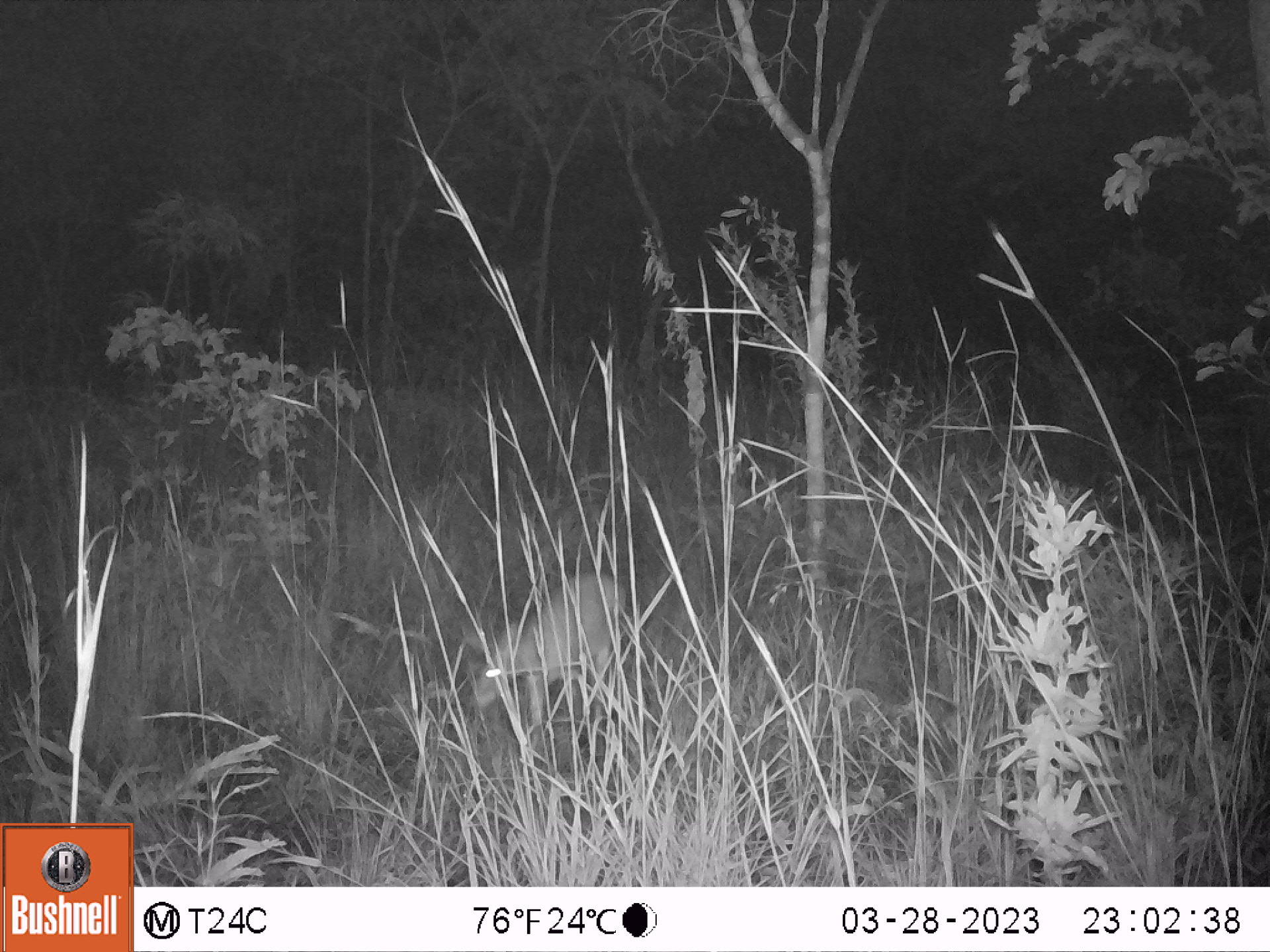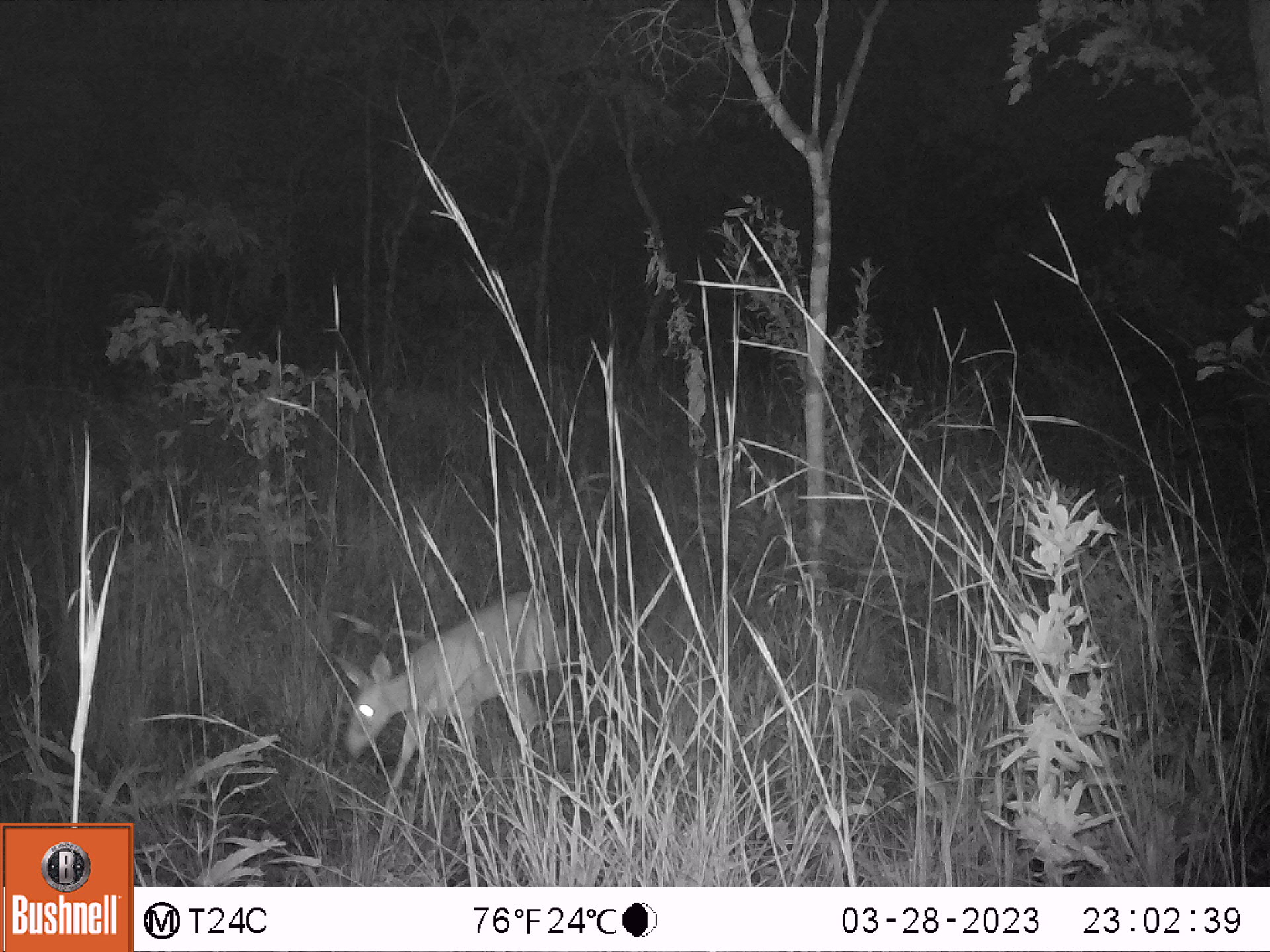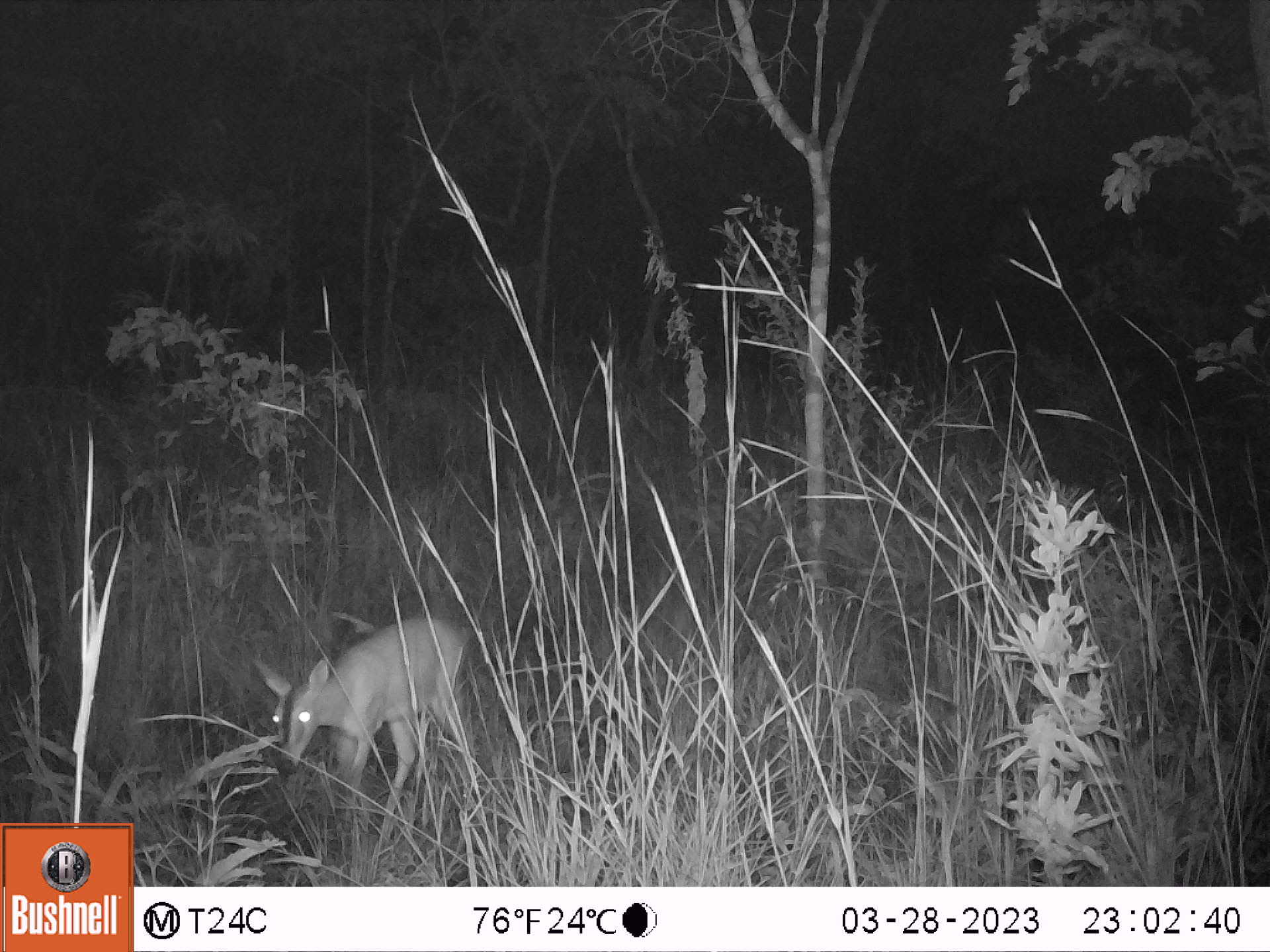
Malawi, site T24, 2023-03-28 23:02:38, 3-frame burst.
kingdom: Animalia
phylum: Chordata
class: Mammalia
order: Artiodactyla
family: Bovidae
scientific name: Antilopinae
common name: small antelope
Small antelope (Antilopinae), count 1.